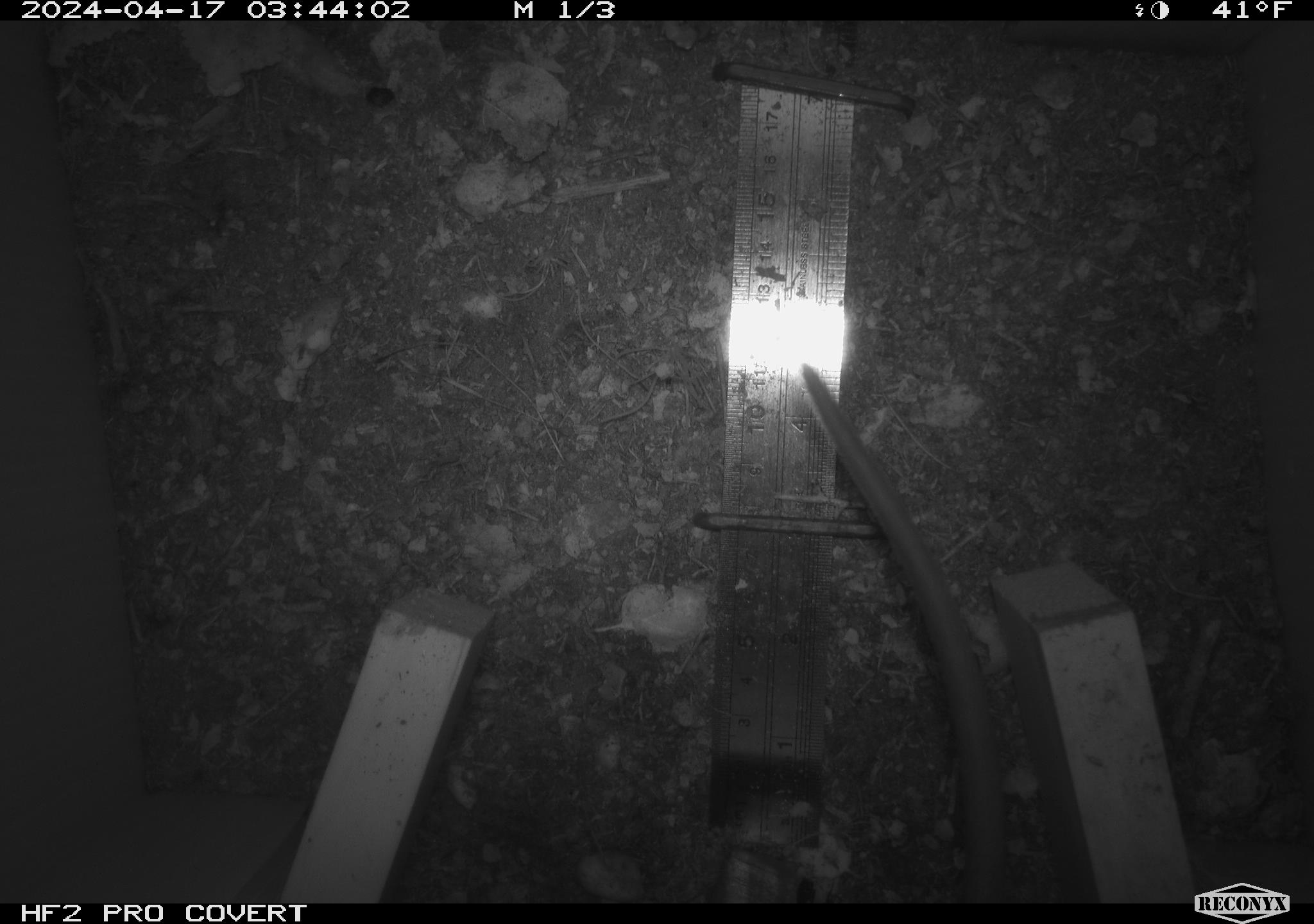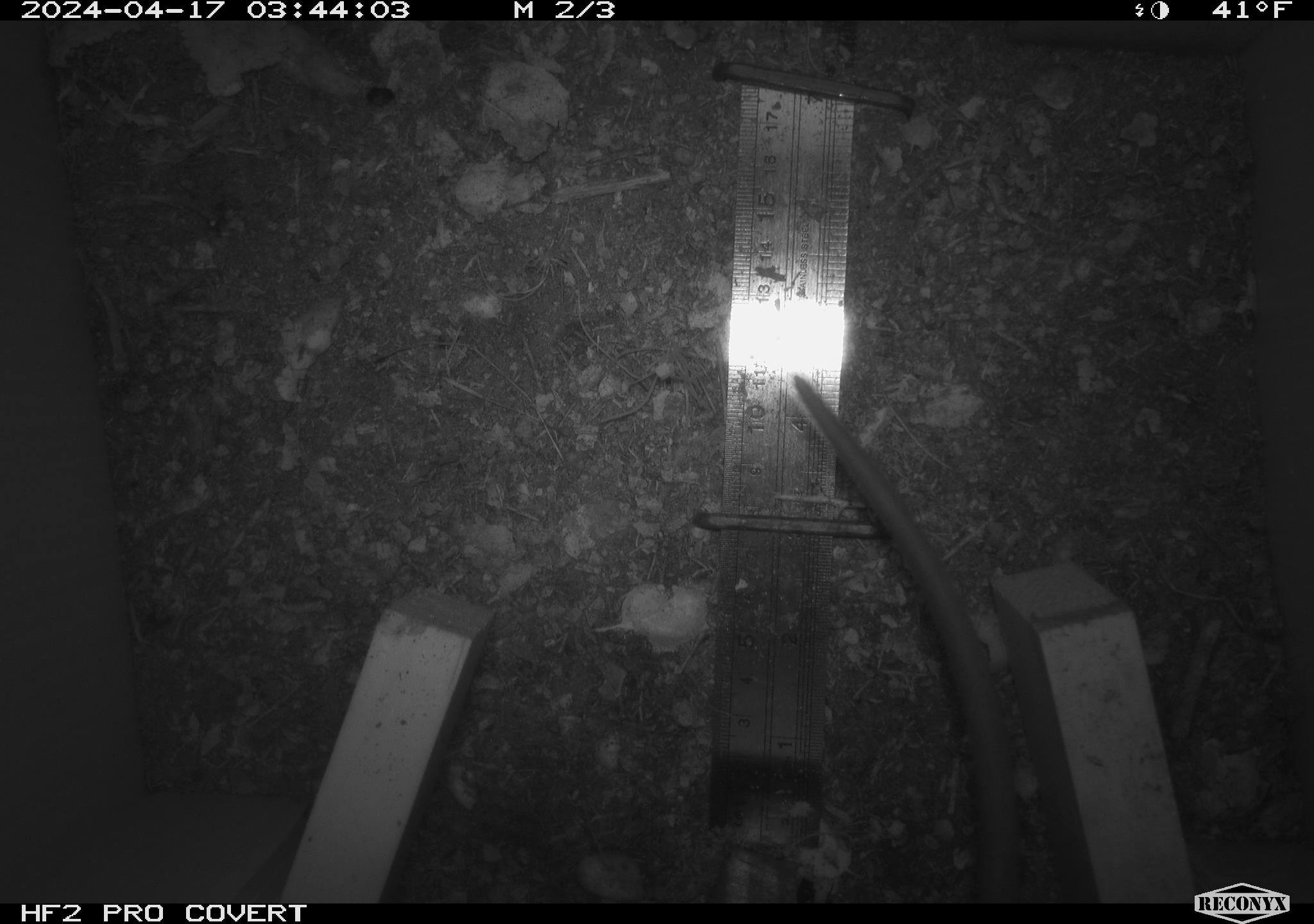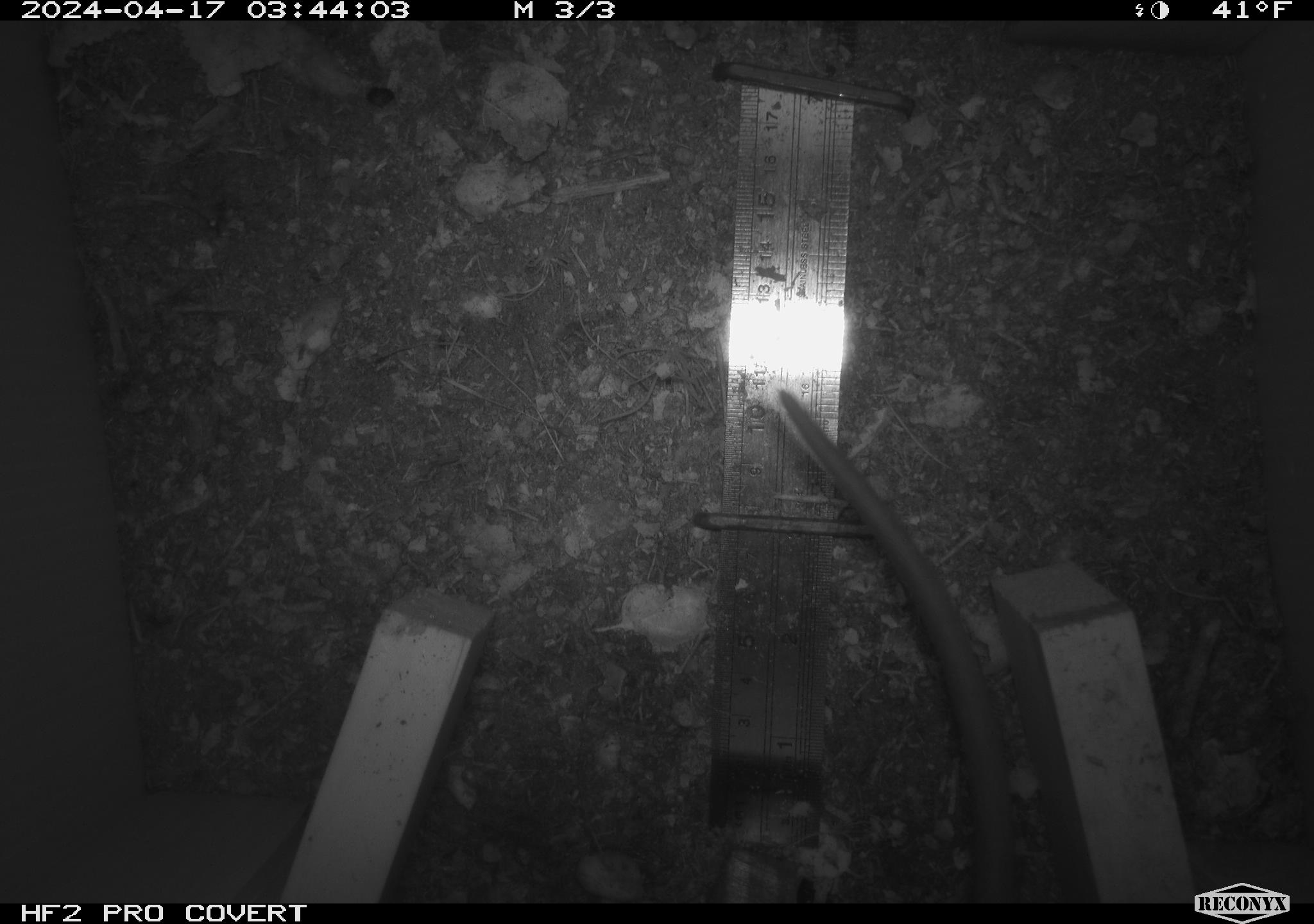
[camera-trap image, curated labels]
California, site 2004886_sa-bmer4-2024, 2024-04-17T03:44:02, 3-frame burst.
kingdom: Animalia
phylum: Chordata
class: Mammalia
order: Rodentia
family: Muridae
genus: Rattus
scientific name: Rattus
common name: rat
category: rattus species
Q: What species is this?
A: Rattus species (rat) (Rattus).